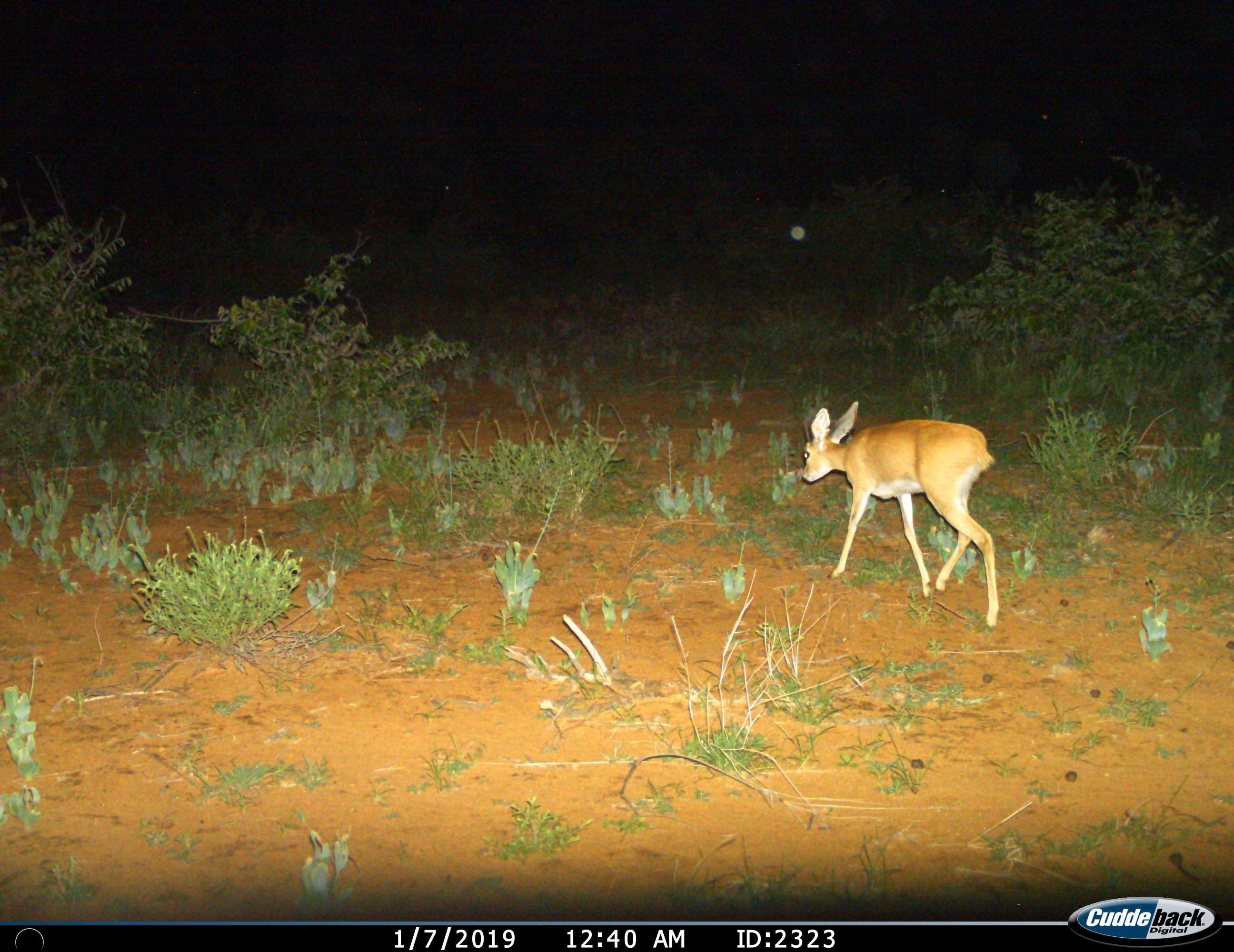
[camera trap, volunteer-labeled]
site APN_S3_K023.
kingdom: Animalia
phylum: Chordata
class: Mammalia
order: Artiodactyla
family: Bovidae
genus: Raphicerus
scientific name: Raphicerus campestris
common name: steenbok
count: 1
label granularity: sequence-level